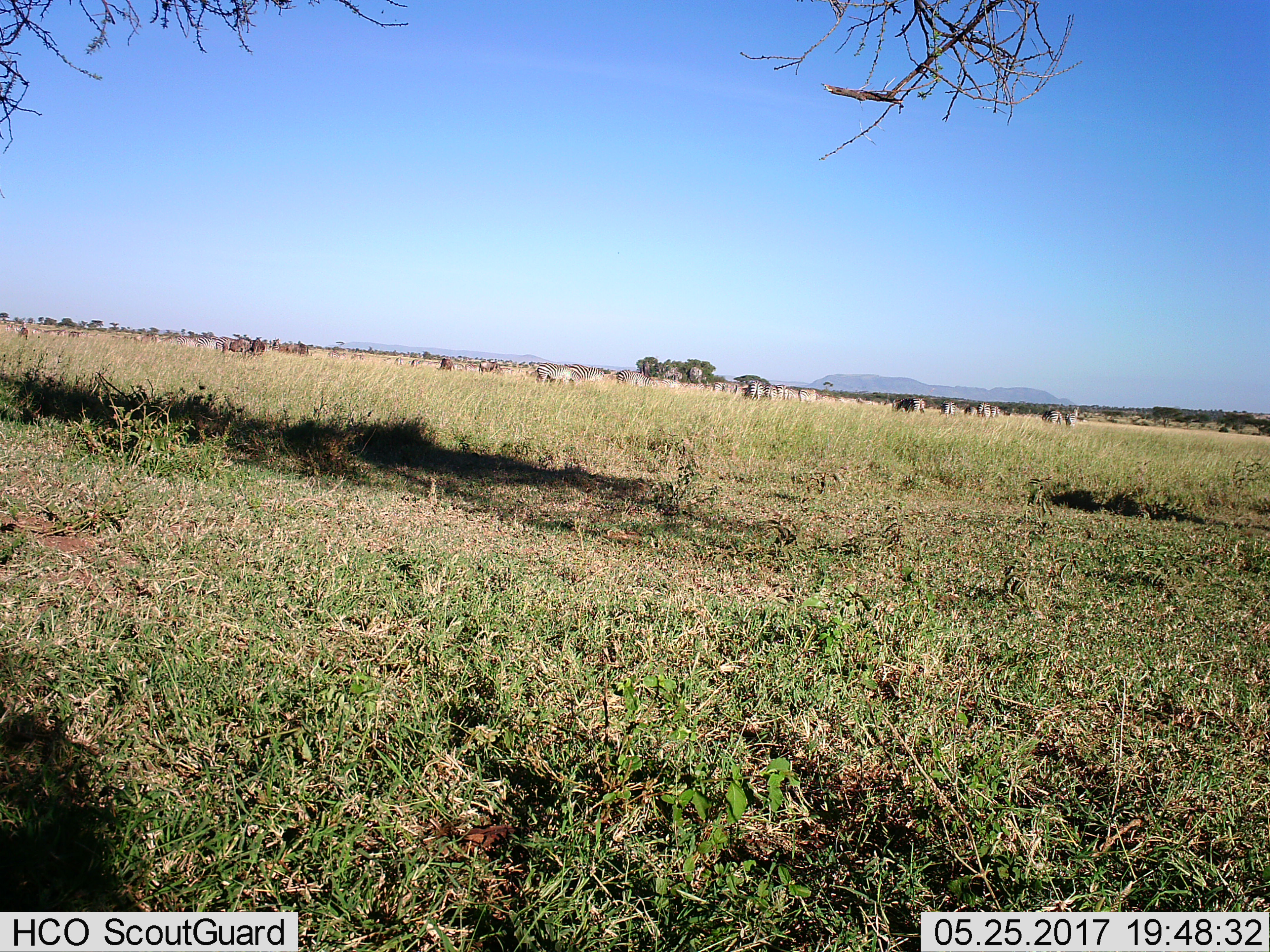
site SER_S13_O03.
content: unidentified animal